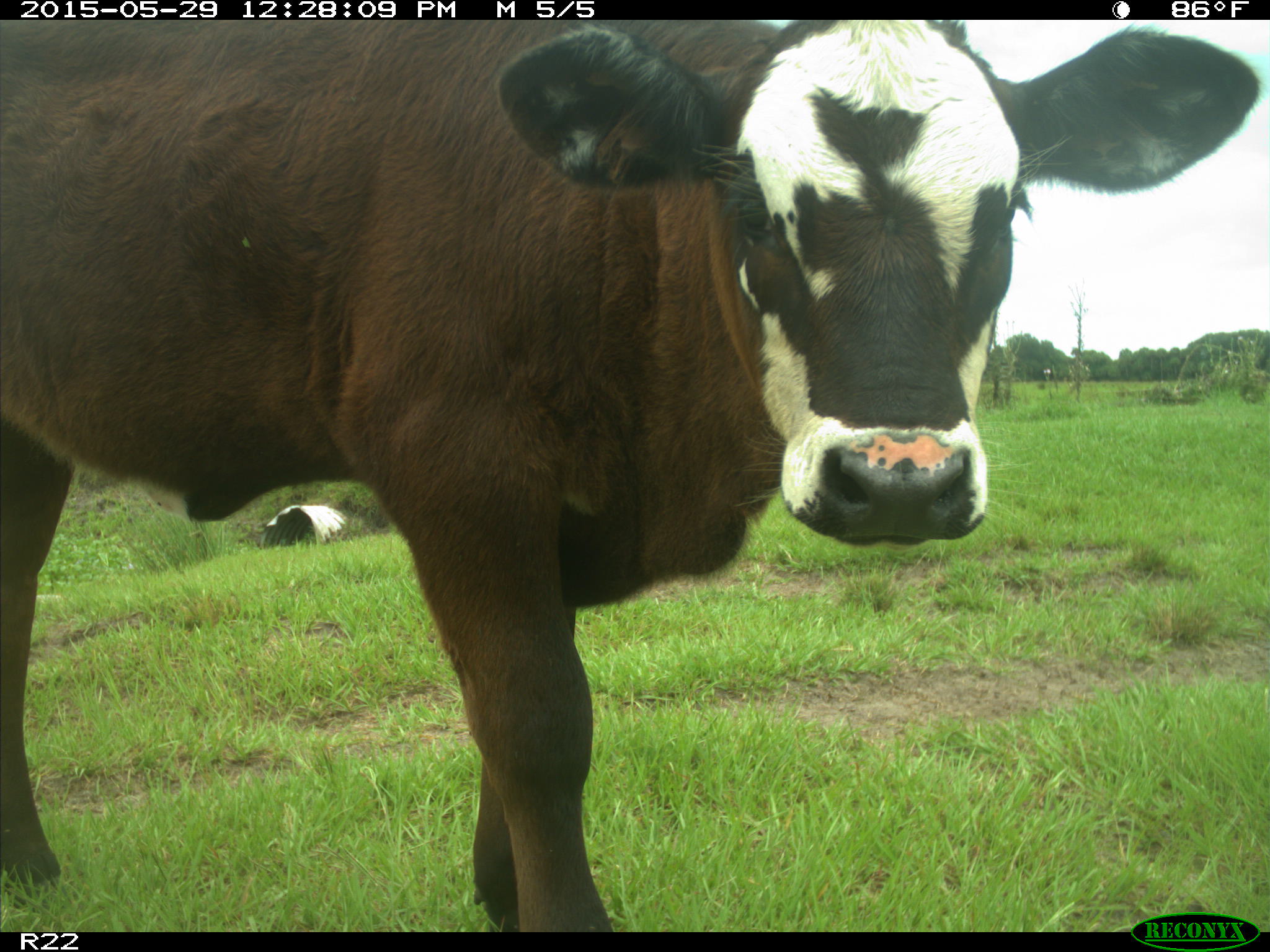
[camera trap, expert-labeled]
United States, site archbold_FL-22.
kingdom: Animalia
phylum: Chordata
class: Mammalia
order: Artiodactyla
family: Bovidae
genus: Bos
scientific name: Bos taurus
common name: domestic cow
Bos taurus (domestic cow).